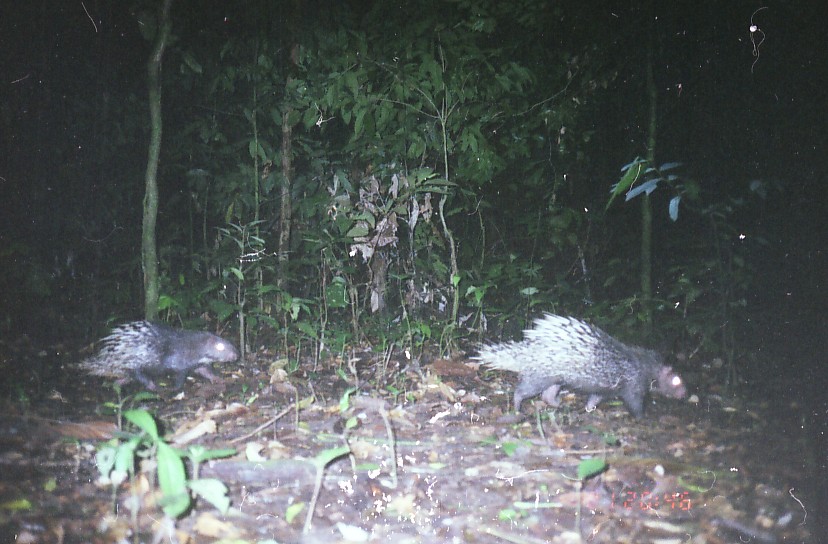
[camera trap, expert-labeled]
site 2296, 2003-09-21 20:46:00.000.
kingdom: Animalia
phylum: Chordata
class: Mammalia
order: Rodentia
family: Hystricidae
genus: Hystrix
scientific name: Hystrix brachyura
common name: east asian porcupine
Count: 2.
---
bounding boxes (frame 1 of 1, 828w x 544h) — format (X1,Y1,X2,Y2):
hystrix brachyura: (467,311,687,424); (67,319,240,398)